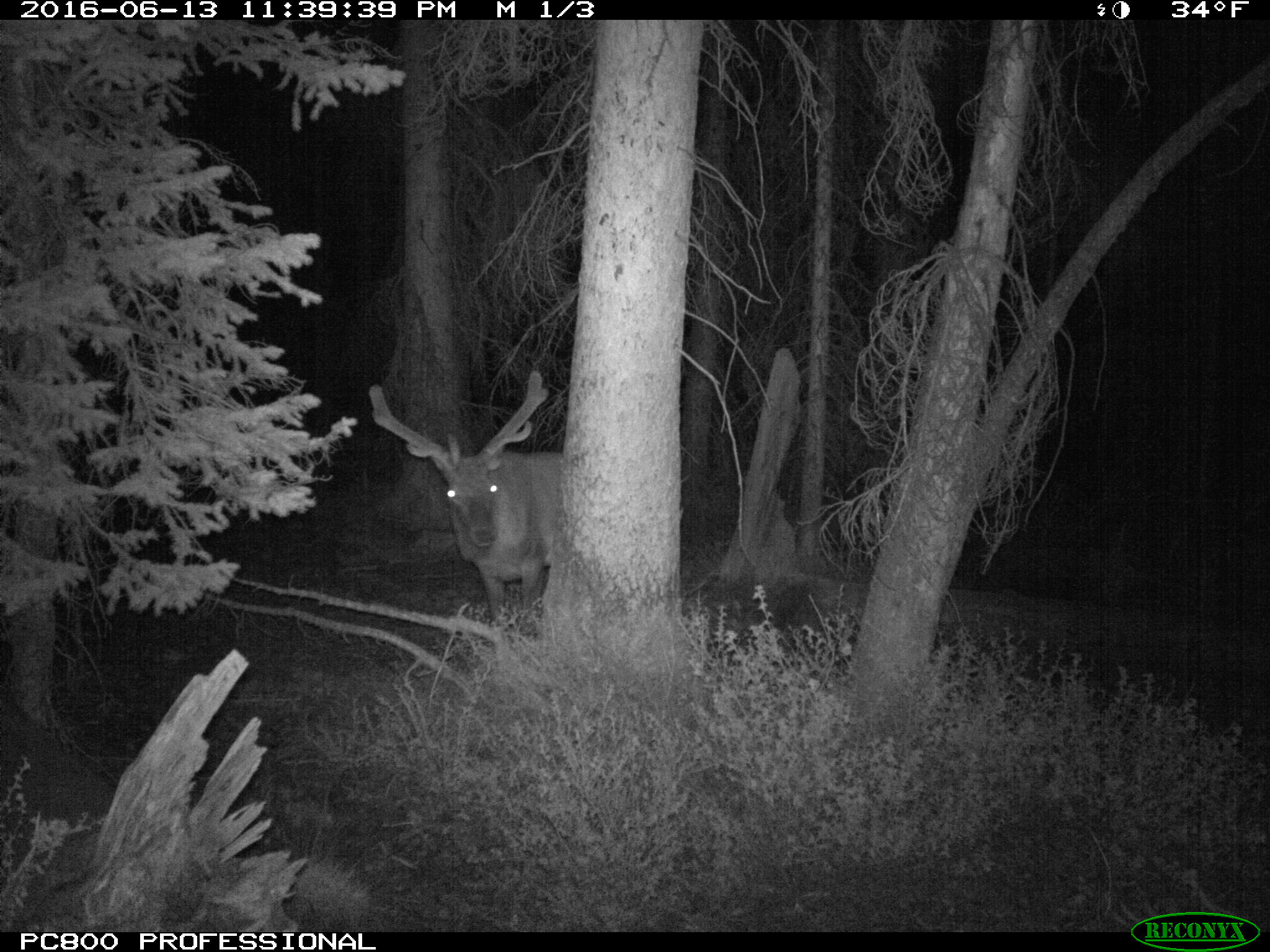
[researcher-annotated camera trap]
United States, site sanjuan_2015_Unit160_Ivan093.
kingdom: Animalia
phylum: Chordata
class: Mammalia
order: Artiodactyla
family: Cervidae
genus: Cervus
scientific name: Cervus elaphus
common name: red deer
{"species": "Cervus elaphus (red deer)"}